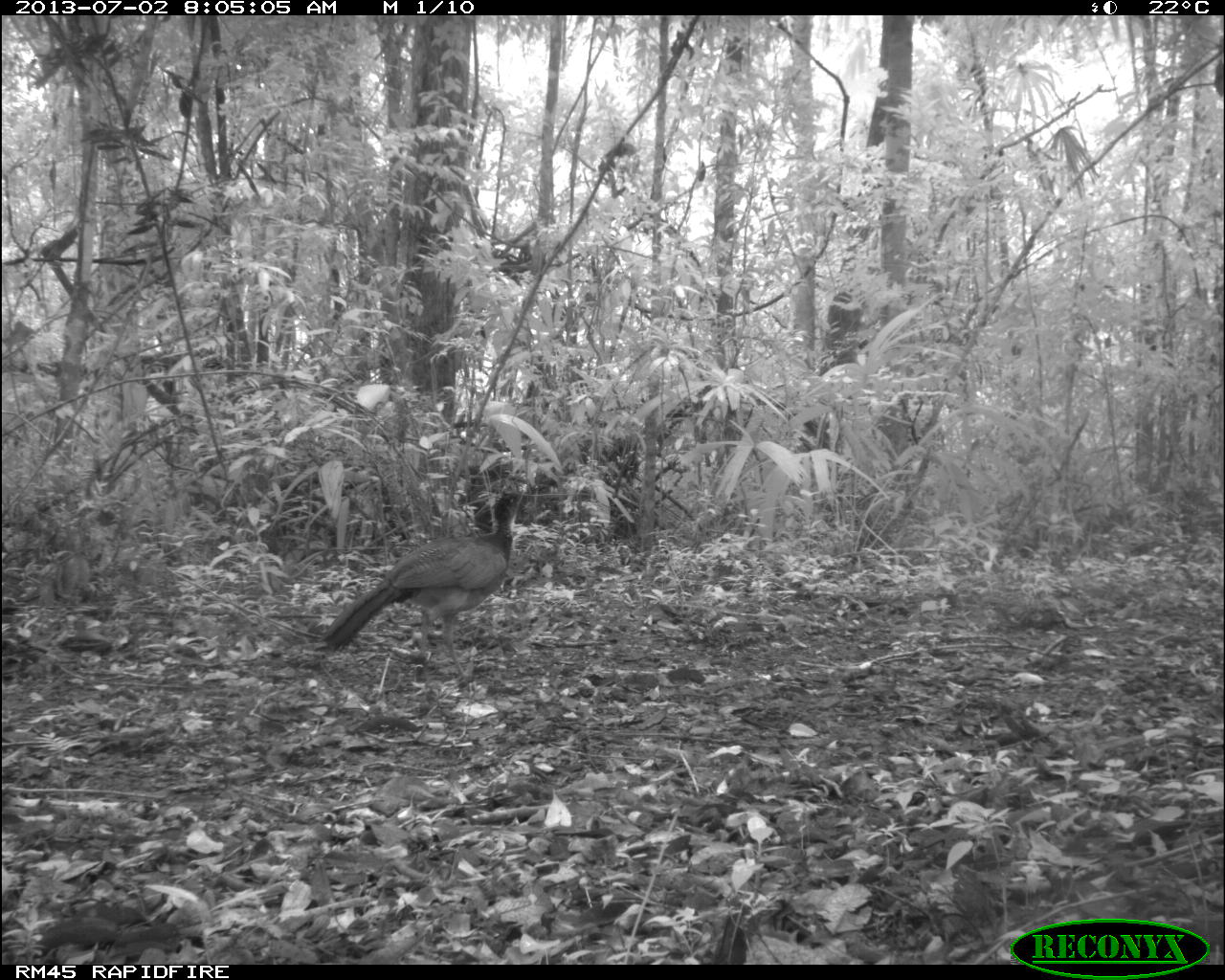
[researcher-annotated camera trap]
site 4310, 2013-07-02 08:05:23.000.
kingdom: Animalia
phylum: Chordata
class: Aves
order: Galliformes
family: Cracidae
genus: Crax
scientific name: Crax rubra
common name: great curassow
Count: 1.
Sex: female.